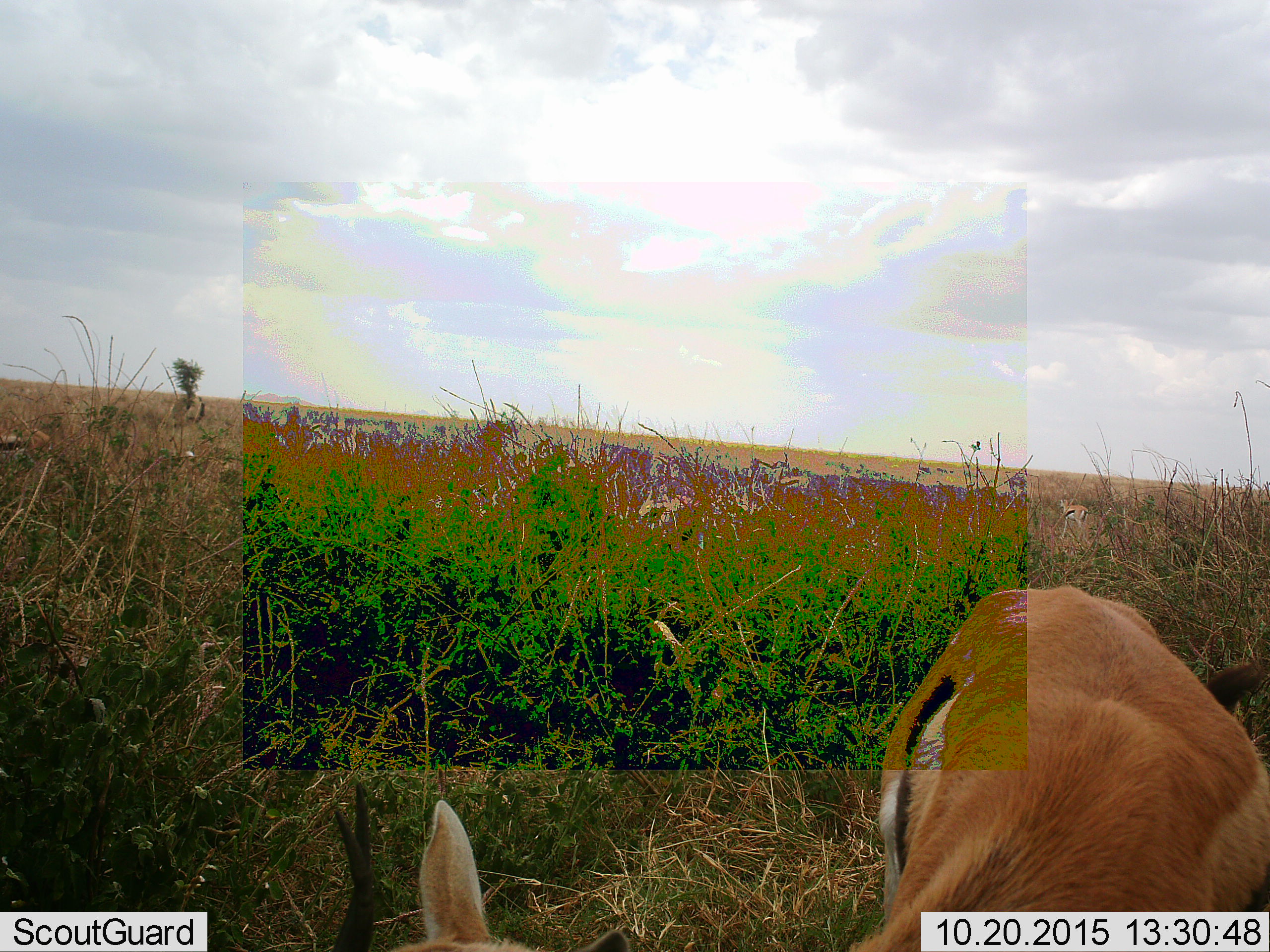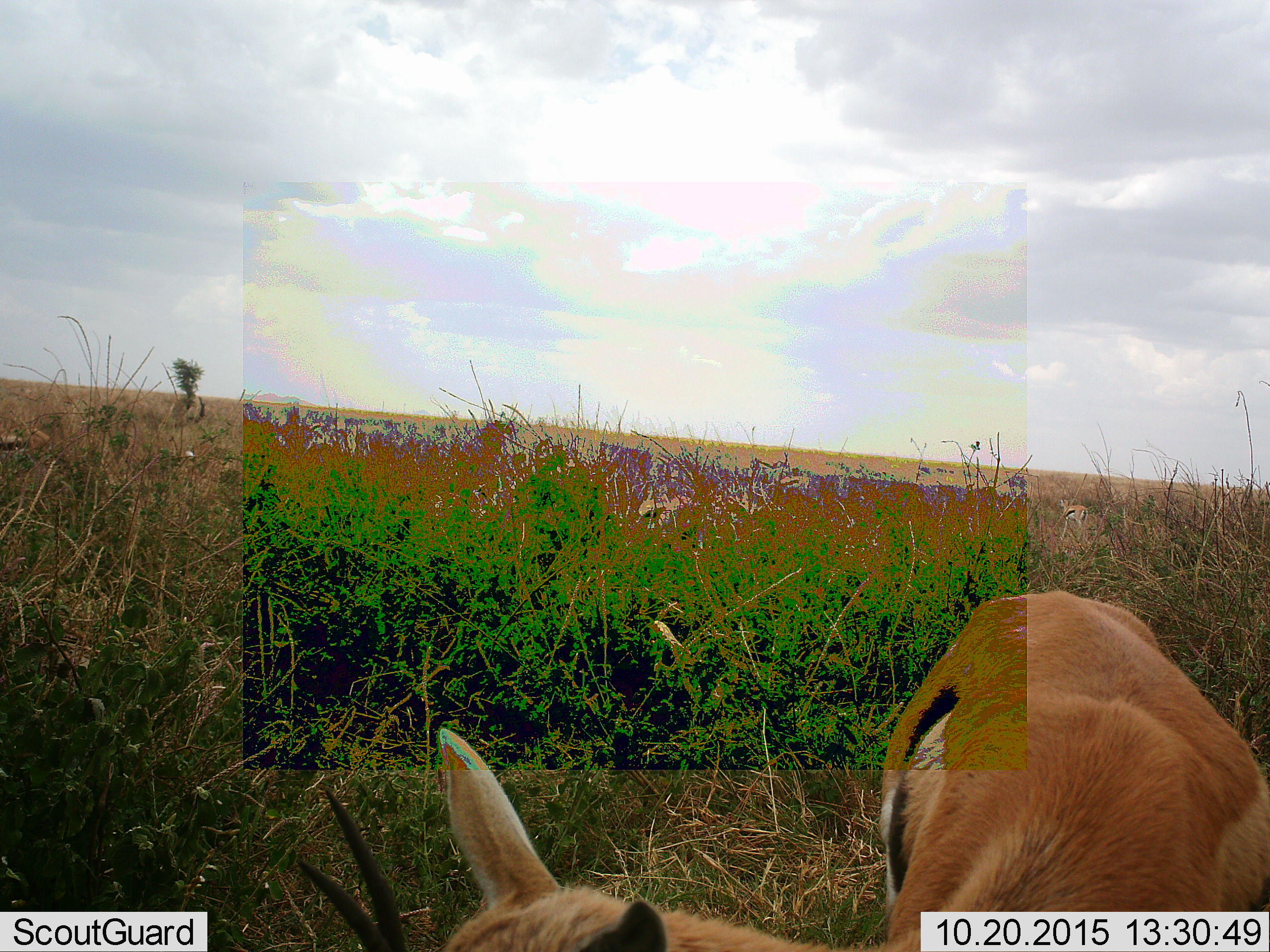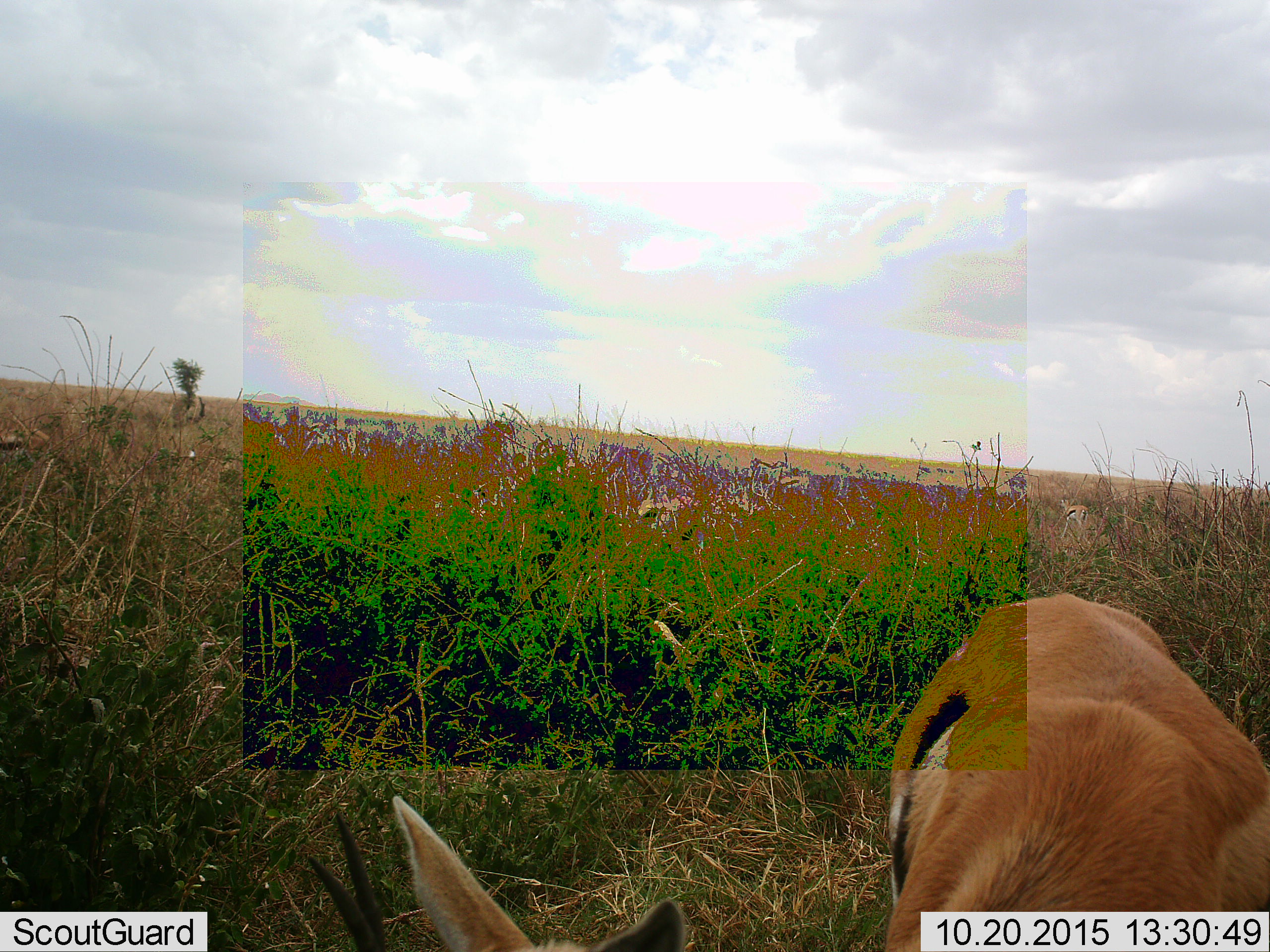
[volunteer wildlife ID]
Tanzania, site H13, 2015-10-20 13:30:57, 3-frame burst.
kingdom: Animalia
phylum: Chordata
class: Mammalia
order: Artiodactyla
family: Bovidae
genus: Eudorcas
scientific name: Eudorcas thomsonii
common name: thomson's gazelle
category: gazellethomsons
Gazellethomsons (thomson's gazelle) (Eudorcas thomsonii), count 1. Behavior (volunteer vote fractions): standing 56%, resting 0%, moving 11%, interacting 0%. Young present (vote fraction): 0%. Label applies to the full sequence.